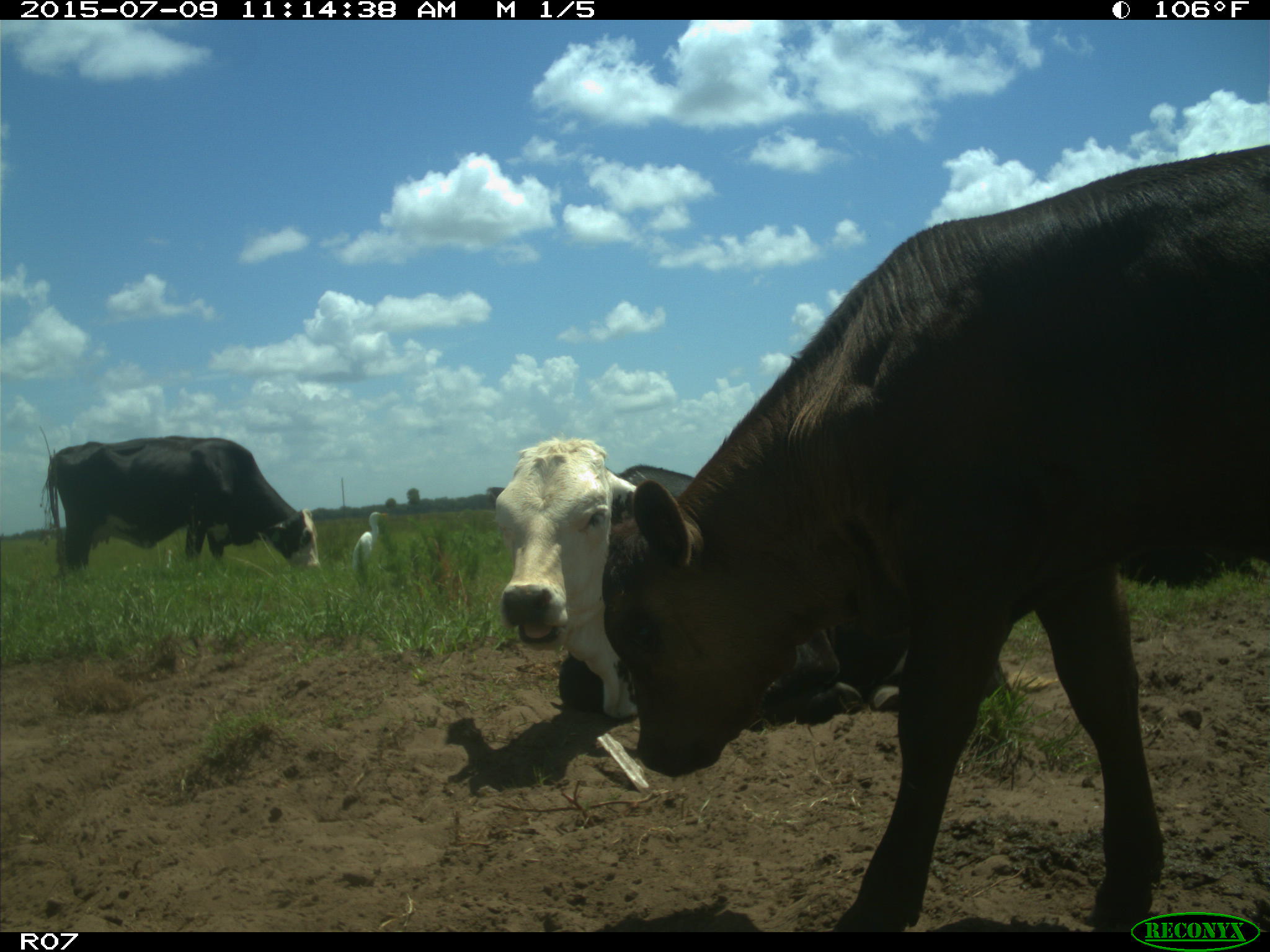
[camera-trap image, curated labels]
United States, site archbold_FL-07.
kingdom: Animalia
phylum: Chordata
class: Mammalia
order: Artiodactyla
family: Bovidae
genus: Bos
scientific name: Bos taurus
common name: domestic cow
Bos taurus (domestic cow).